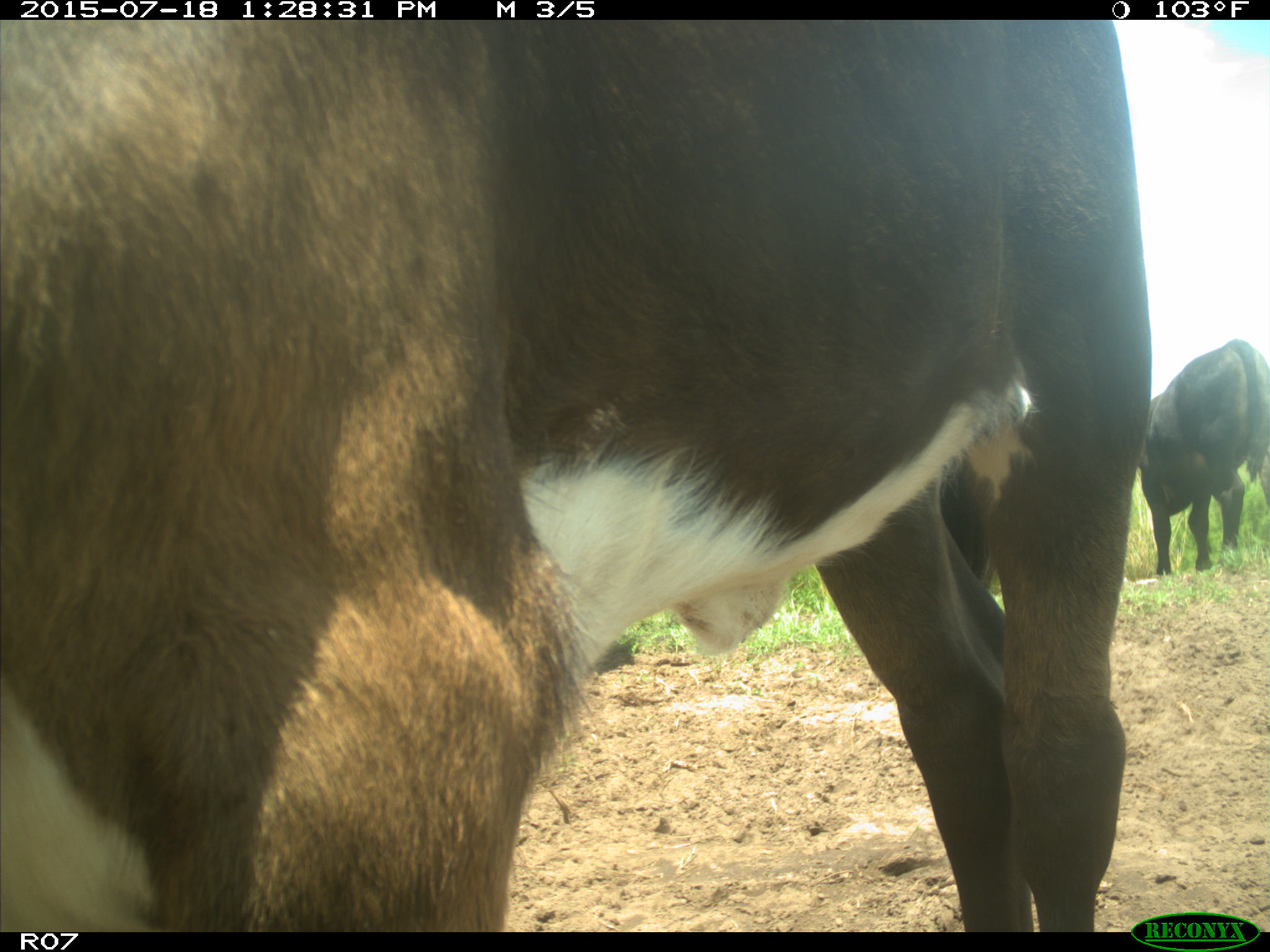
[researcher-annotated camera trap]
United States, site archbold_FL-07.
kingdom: Animalia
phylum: Chordata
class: Mammalia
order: Artiodactyla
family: Bovidae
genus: Bos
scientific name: Bos taurus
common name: domestic cow